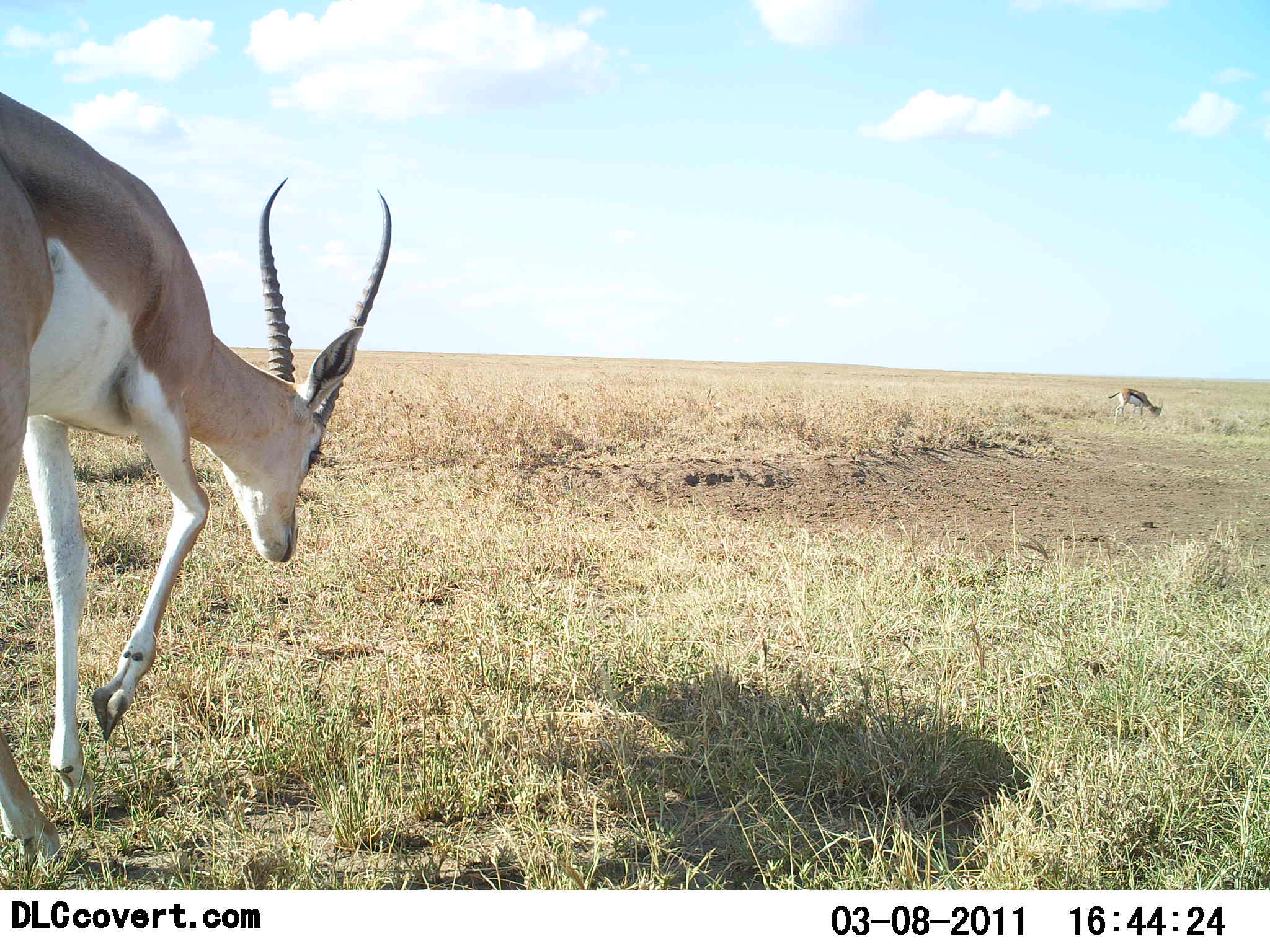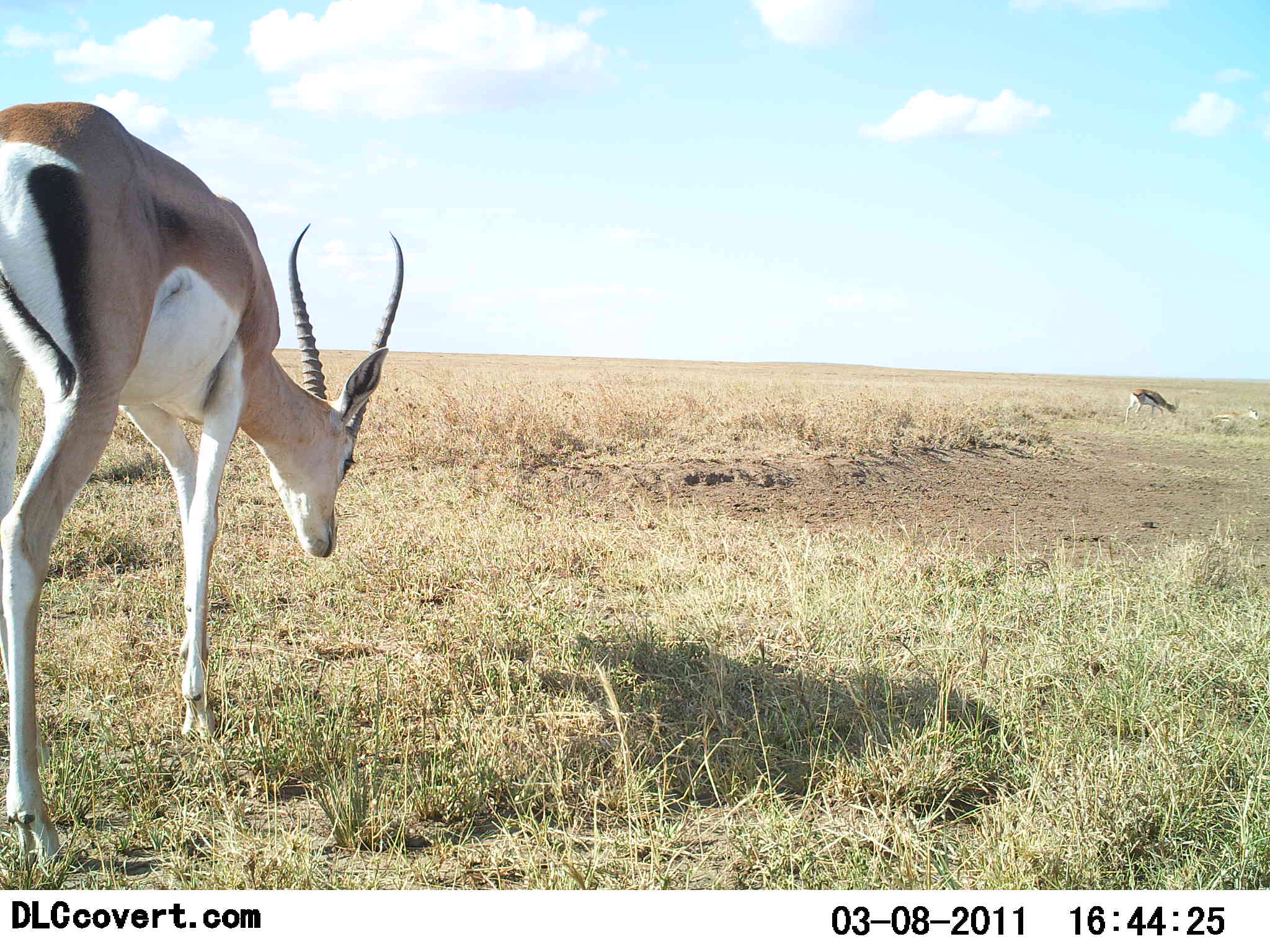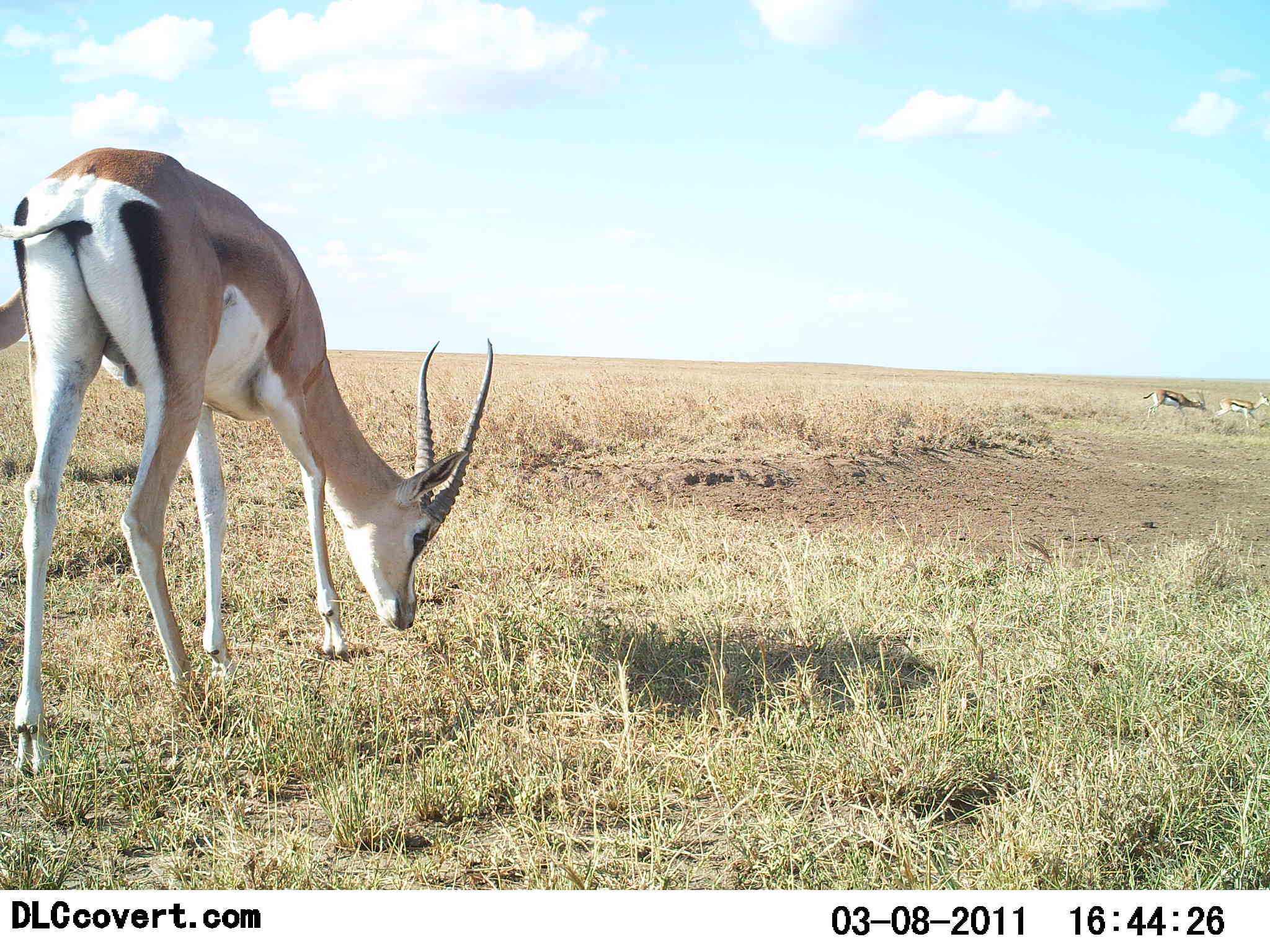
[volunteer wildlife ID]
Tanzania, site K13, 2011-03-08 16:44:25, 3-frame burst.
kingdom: Animalia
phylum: Chordata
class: Mammalia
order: Artiodactyla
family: Bovidae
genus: Nanger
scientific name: Nanger granti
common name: grant's gazelle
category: gazellegrants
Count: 2.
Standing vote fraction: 23%.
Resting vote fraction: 0%.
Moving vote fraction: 77%.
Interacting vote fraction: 0%.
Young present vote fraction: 0%.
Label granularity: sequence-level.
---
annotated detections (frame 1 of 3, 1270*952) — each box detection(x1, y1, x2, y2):
animal: detection(0, 90, 393, 877); detection(1108, 387, 1163, 420)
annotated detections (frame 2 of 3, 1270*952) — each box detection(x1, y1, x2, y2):
animal: detection(2, 100, 403, 868); detection(1125, 389, 1180, 422); detection(1211, 405, 1260, 422)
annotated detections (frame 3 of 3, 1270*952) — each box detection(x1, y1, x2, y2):
animal: detection(0, 148, 494, 774); detection(1144, 386, 1207, 419); detection(1213, 391, 1270, 427)